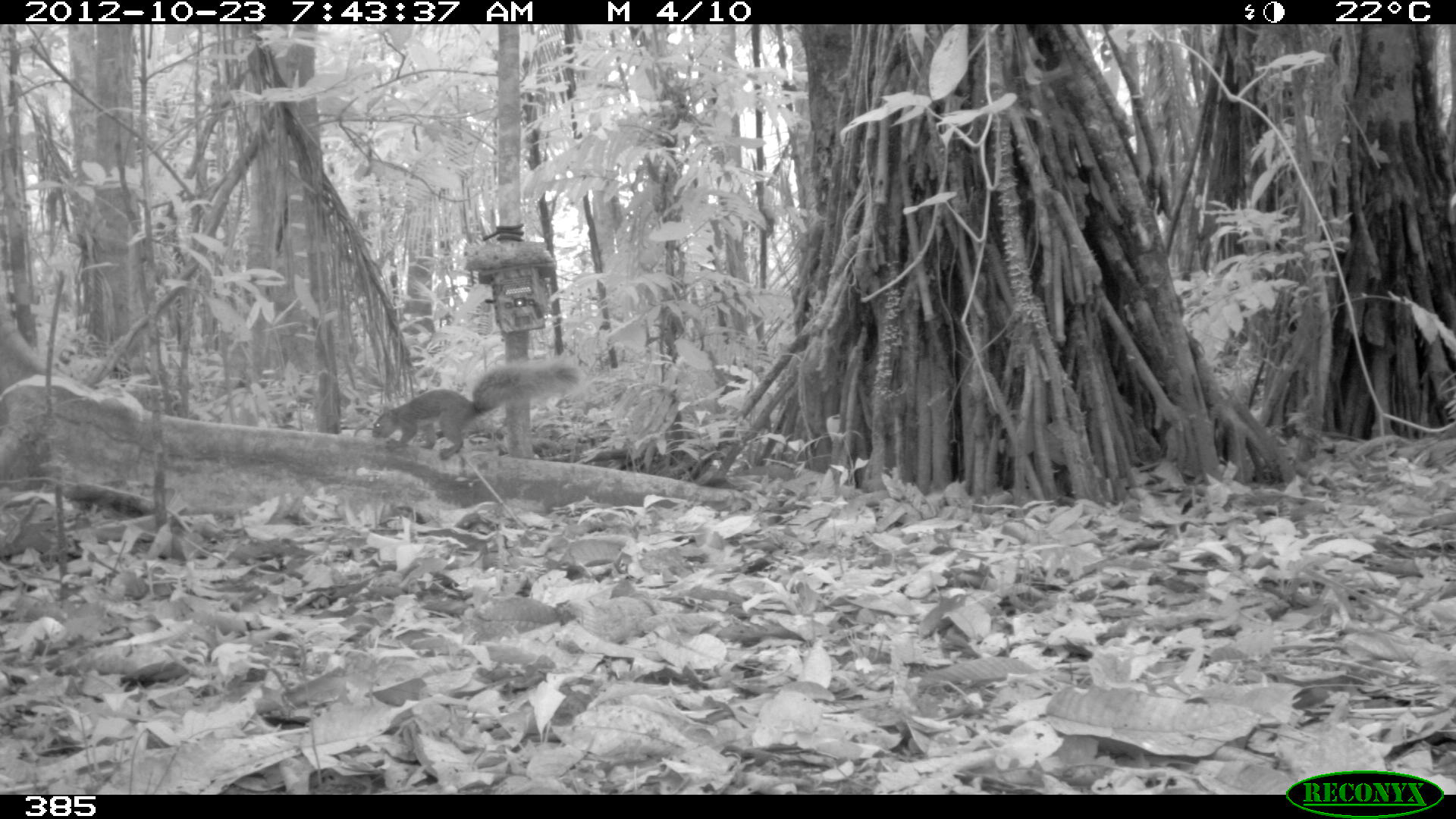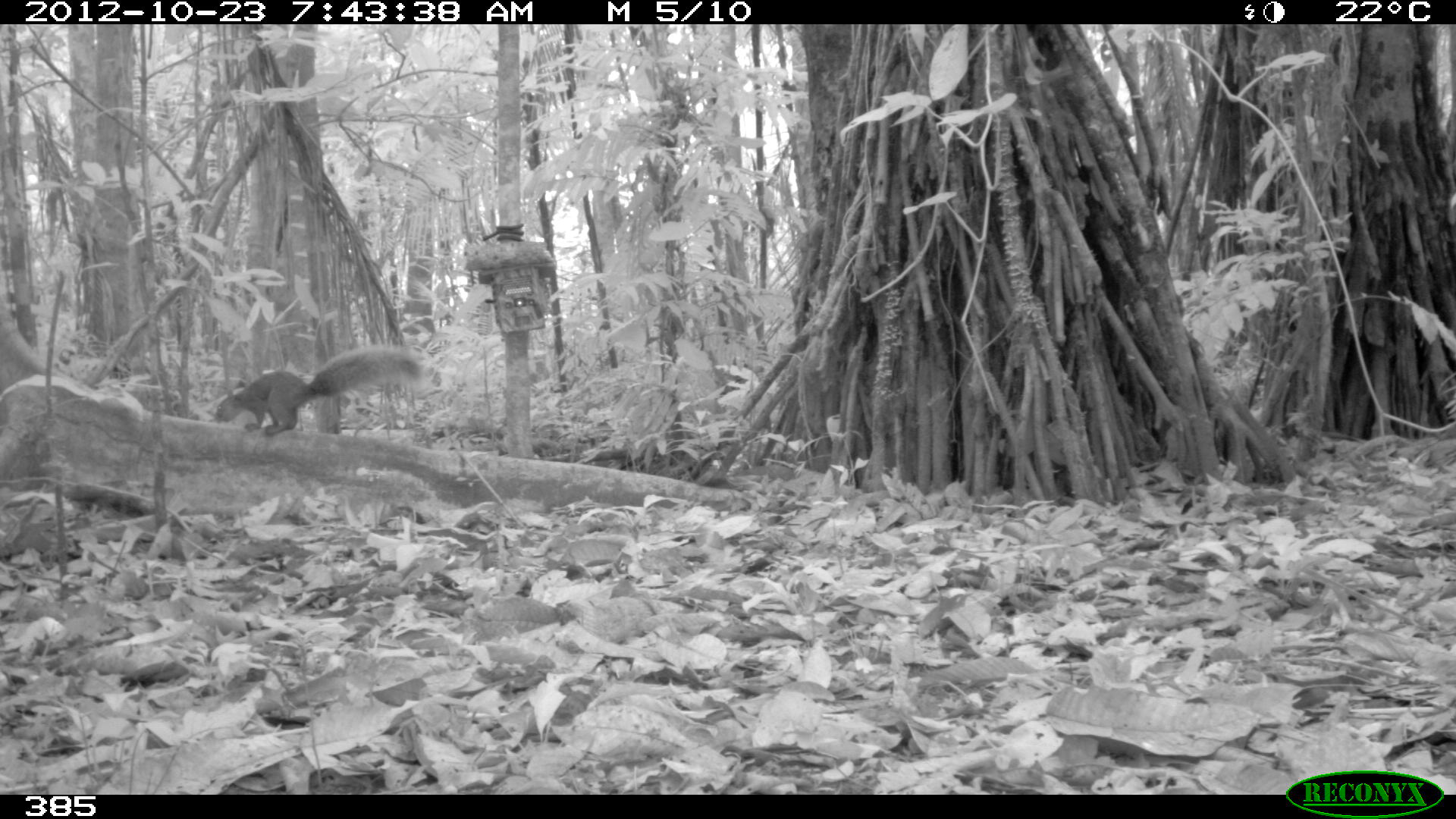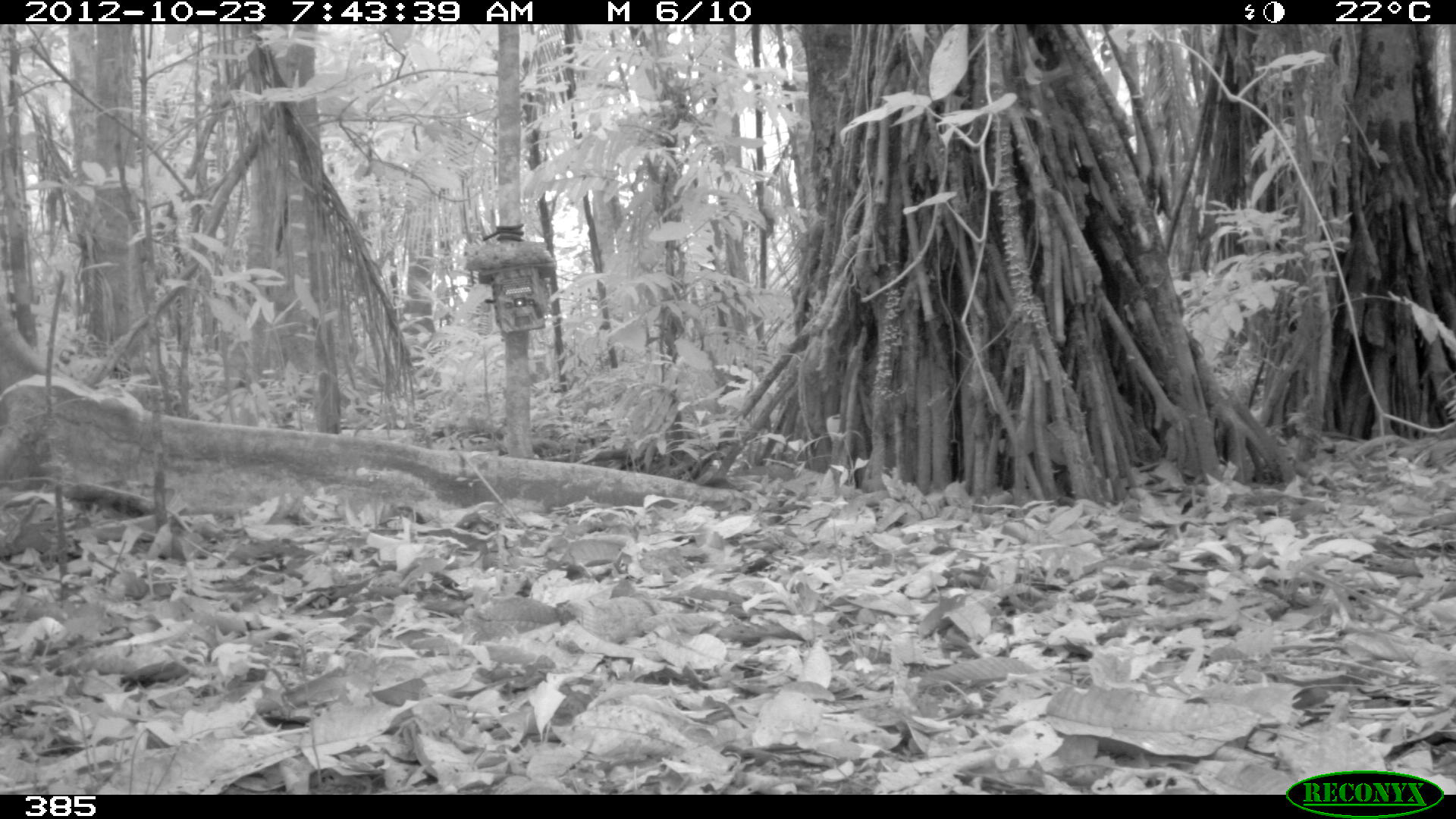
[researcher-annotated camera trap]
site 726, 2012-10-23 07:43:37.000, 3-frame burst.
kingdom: Animalia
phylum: Chordata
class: Mammalia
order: Rodentia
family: Sciuridae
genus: Sciurus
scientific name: Sciurus spadiceus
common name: southern amazon red squirrel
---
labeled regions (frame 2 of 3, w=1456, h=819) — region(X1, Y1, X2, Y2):
sciurus spadiceus: region(213, 343, 427, 436)